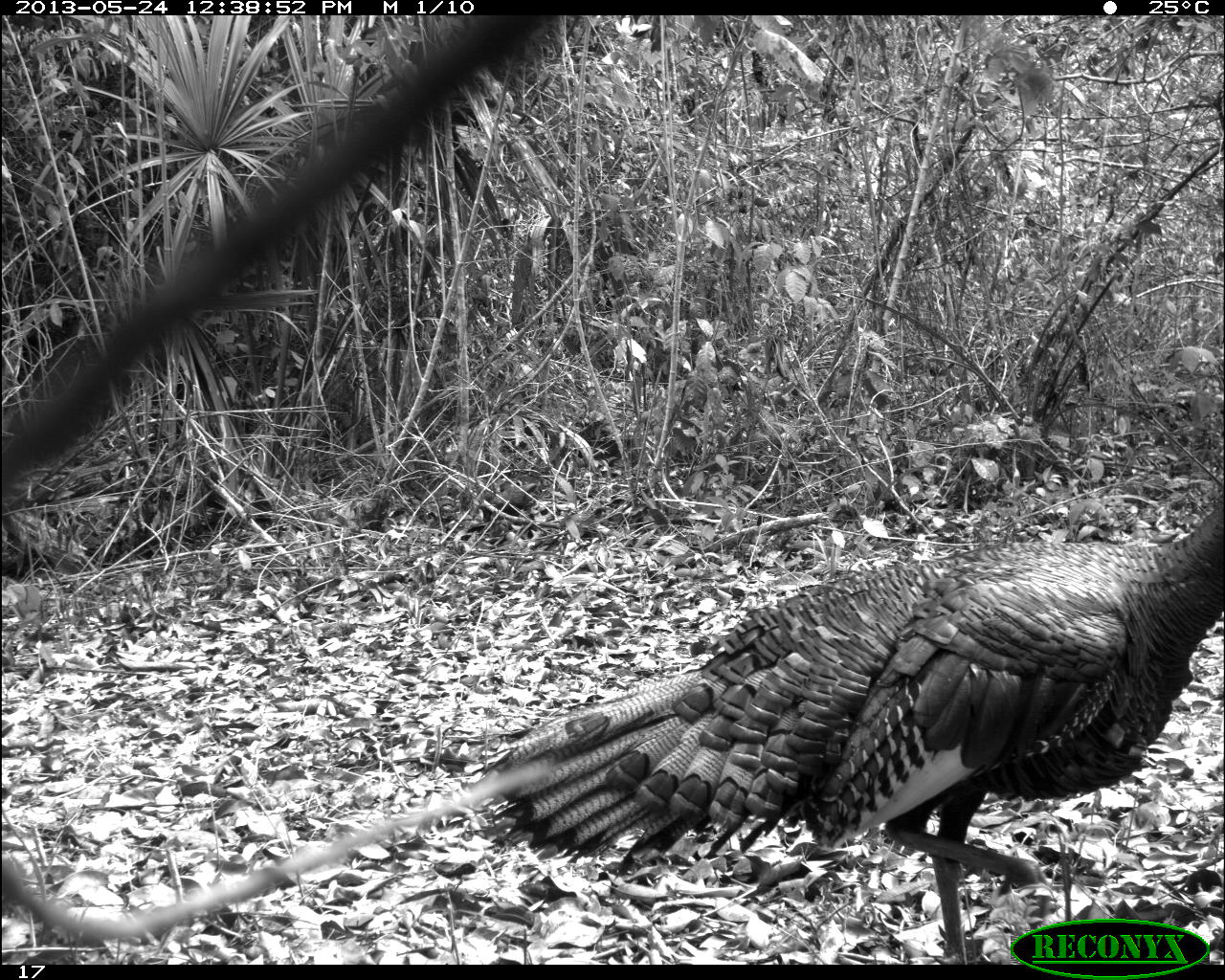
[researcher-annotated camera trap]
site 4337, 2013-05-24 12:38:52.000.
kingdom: Animalia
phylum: Chordata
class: Aves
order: Galliformes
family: Phasianidae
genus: Meleagris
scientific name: Meleagris ocellata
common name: ocellated turkey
Meleagris ocellata (ocellated turkey), count 1, sex male.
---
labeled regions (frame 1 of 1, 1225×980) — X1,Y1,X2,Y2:
meleagris ocellata: 476,499,1225,963